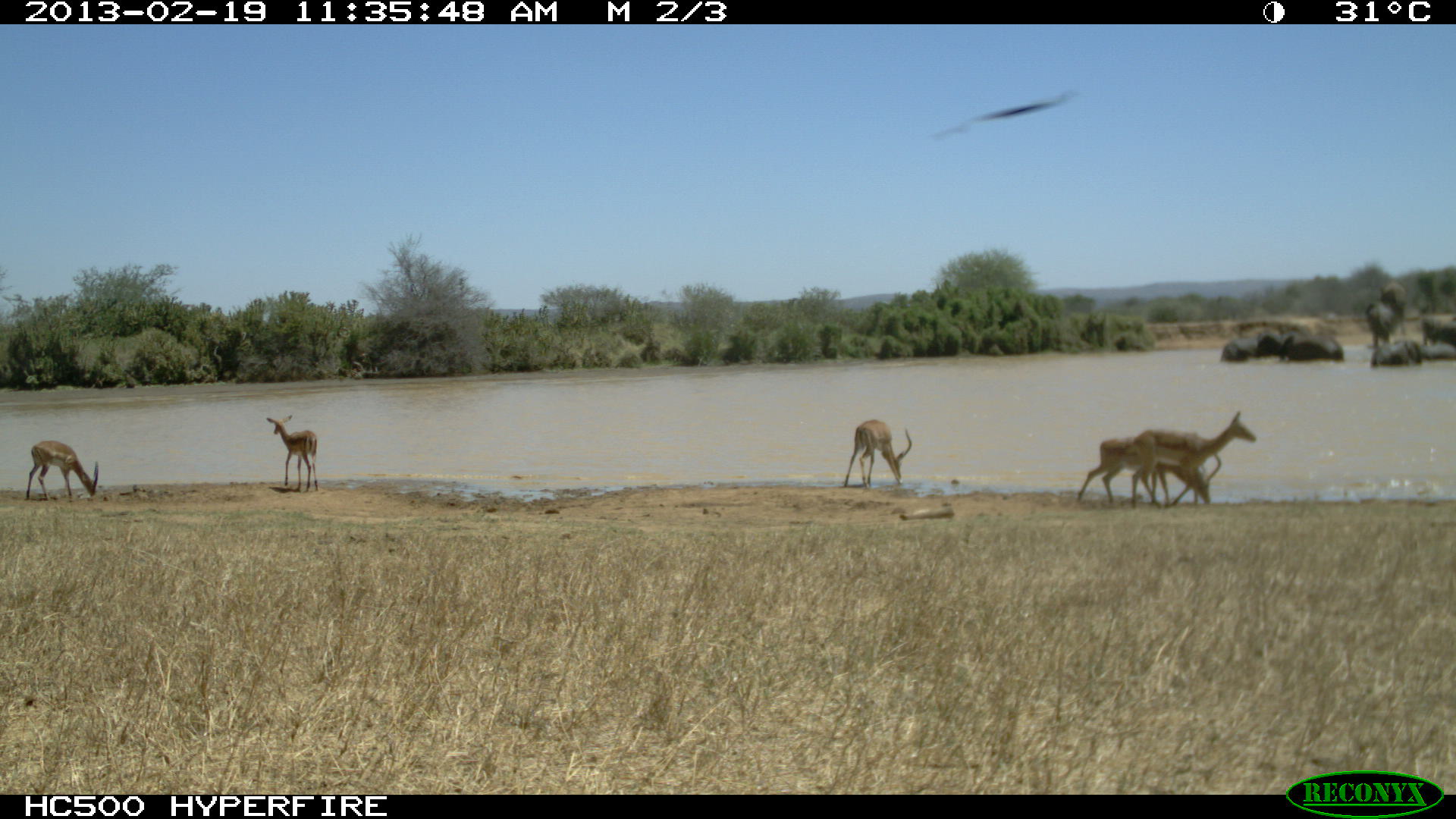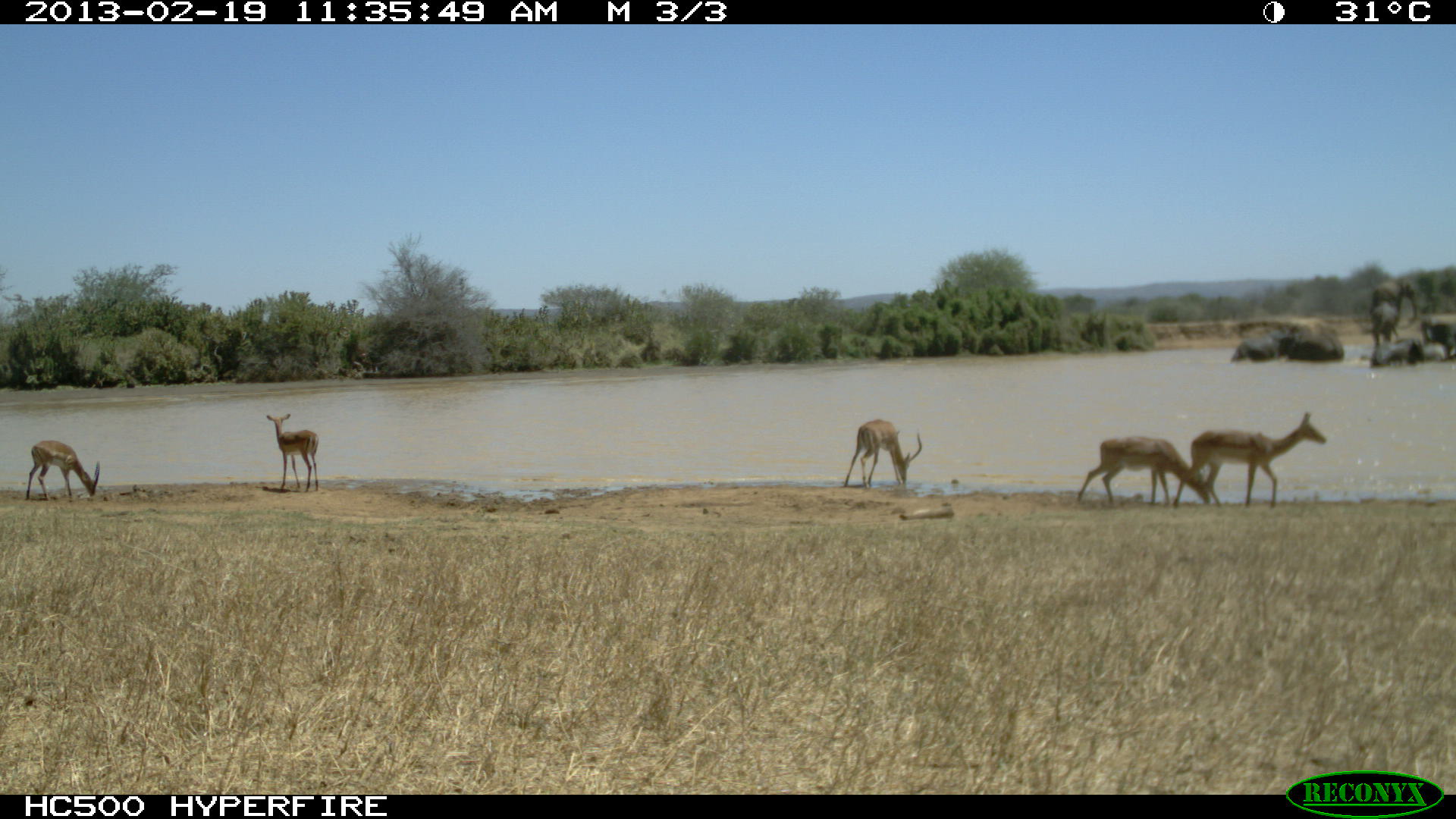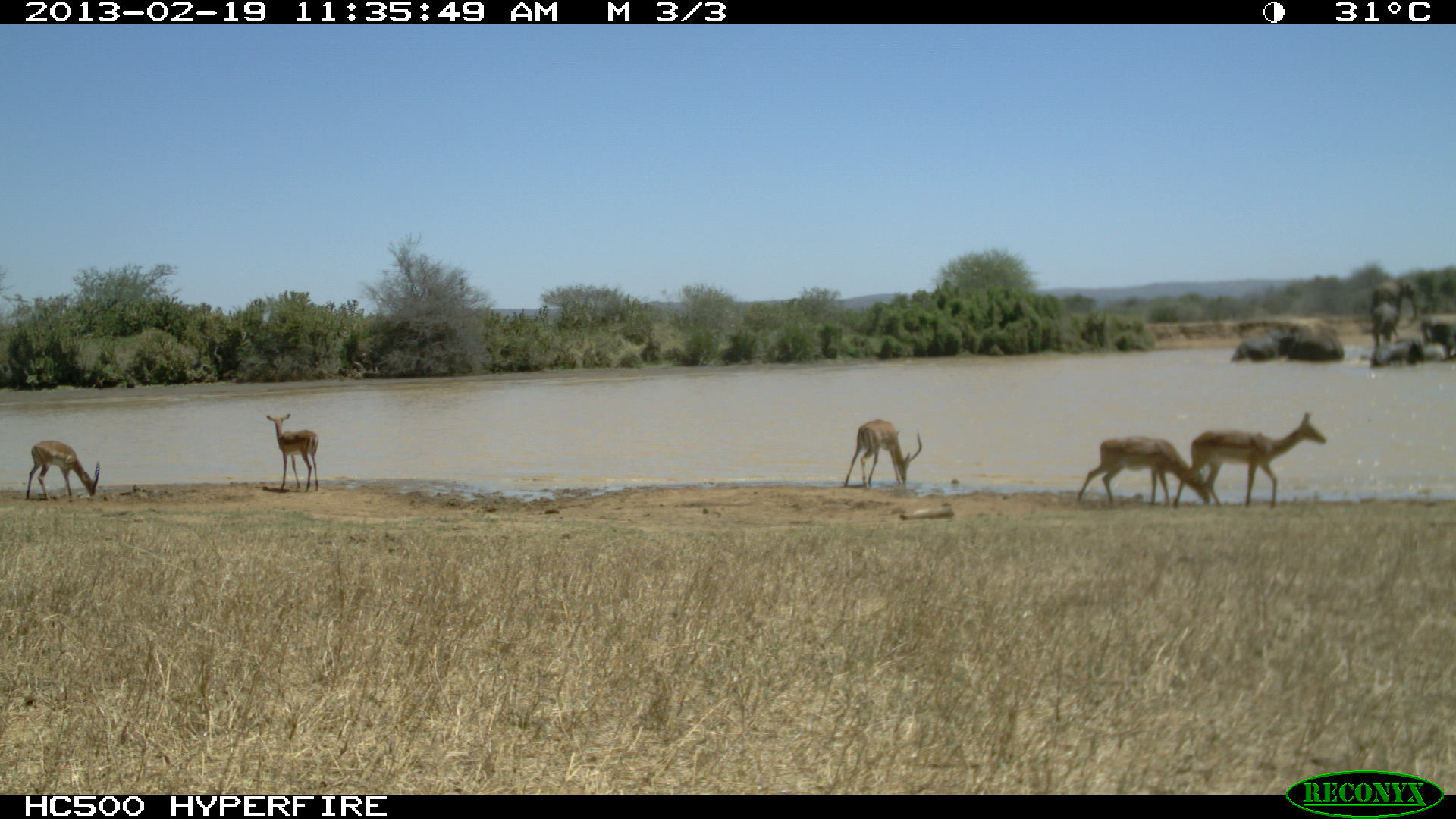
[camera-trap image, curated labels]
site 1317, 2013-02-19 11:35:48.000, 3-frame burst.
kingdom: Animalia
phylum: Chordata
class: Mammalia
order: Artiodactyla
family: Bovidae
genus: Aepyceros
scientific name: Aepyceros melampus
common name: impala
Aepyceros melampus (impala), count 6.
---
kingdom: Animalia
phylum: Chordata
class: Mammalia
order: Proboscidea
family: Elephantidae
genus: Loxodonta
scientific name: Loxodonta africana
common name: african bush elephant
Loxodonta africana (african bush elephant), count 8.